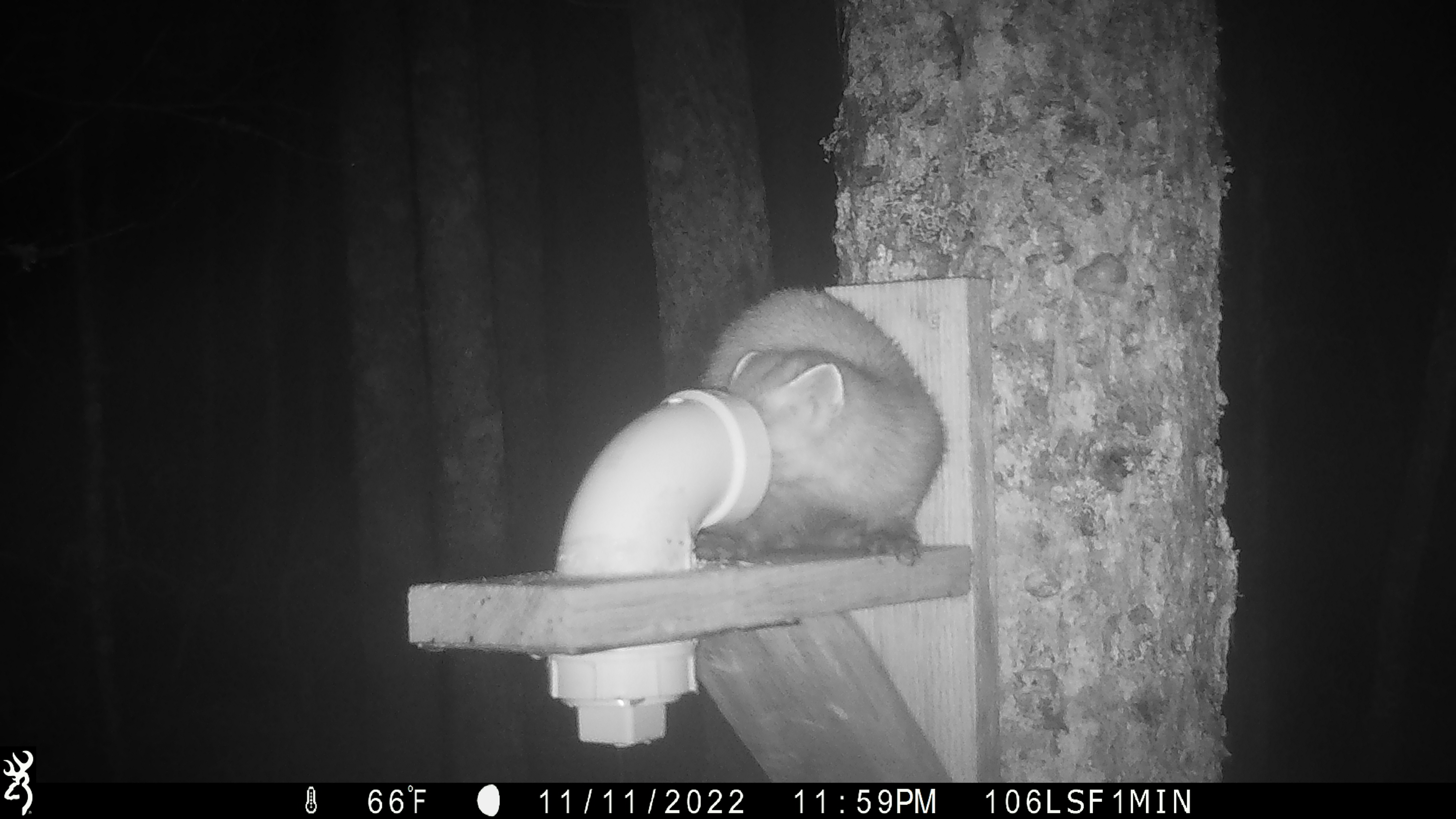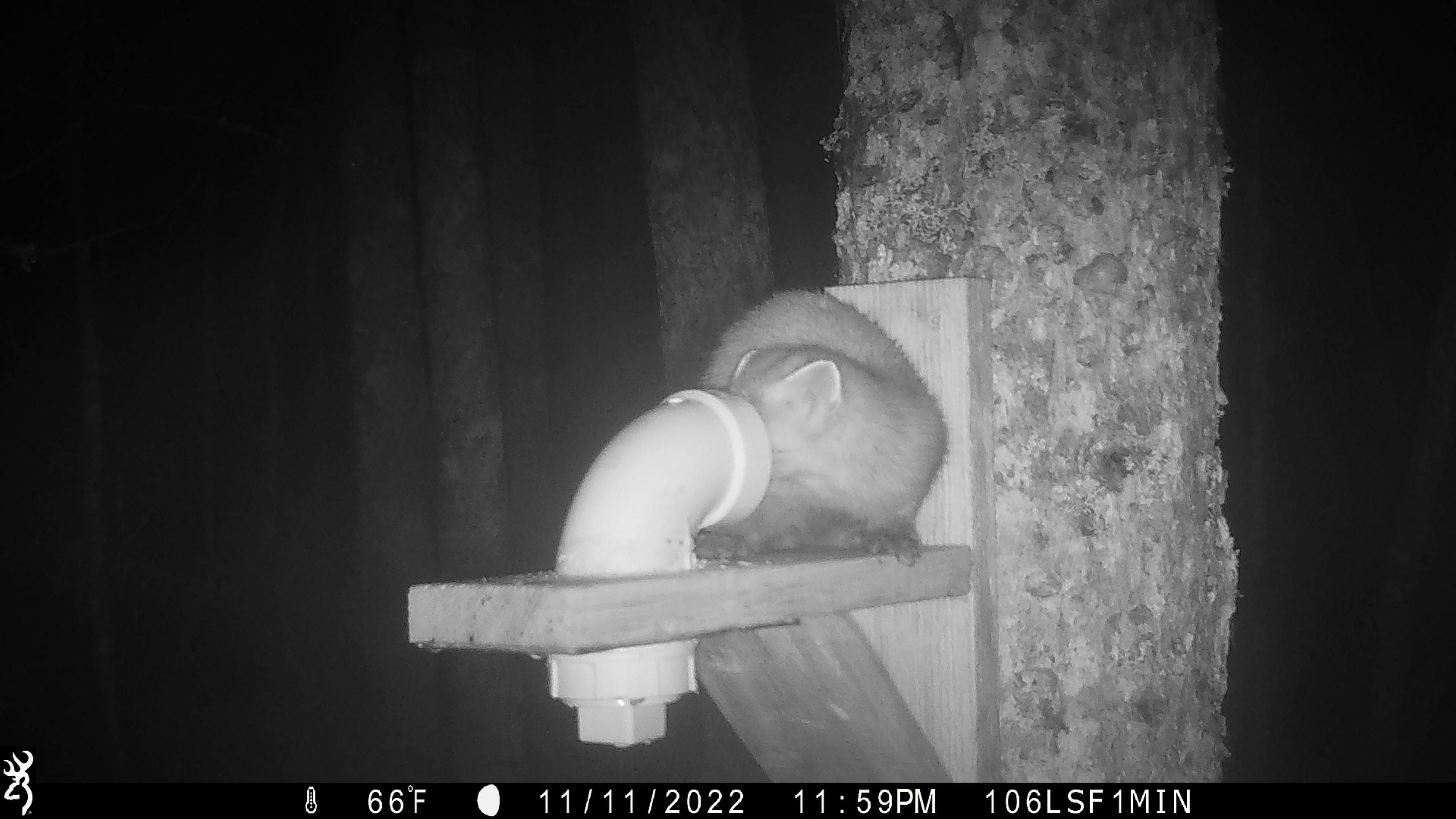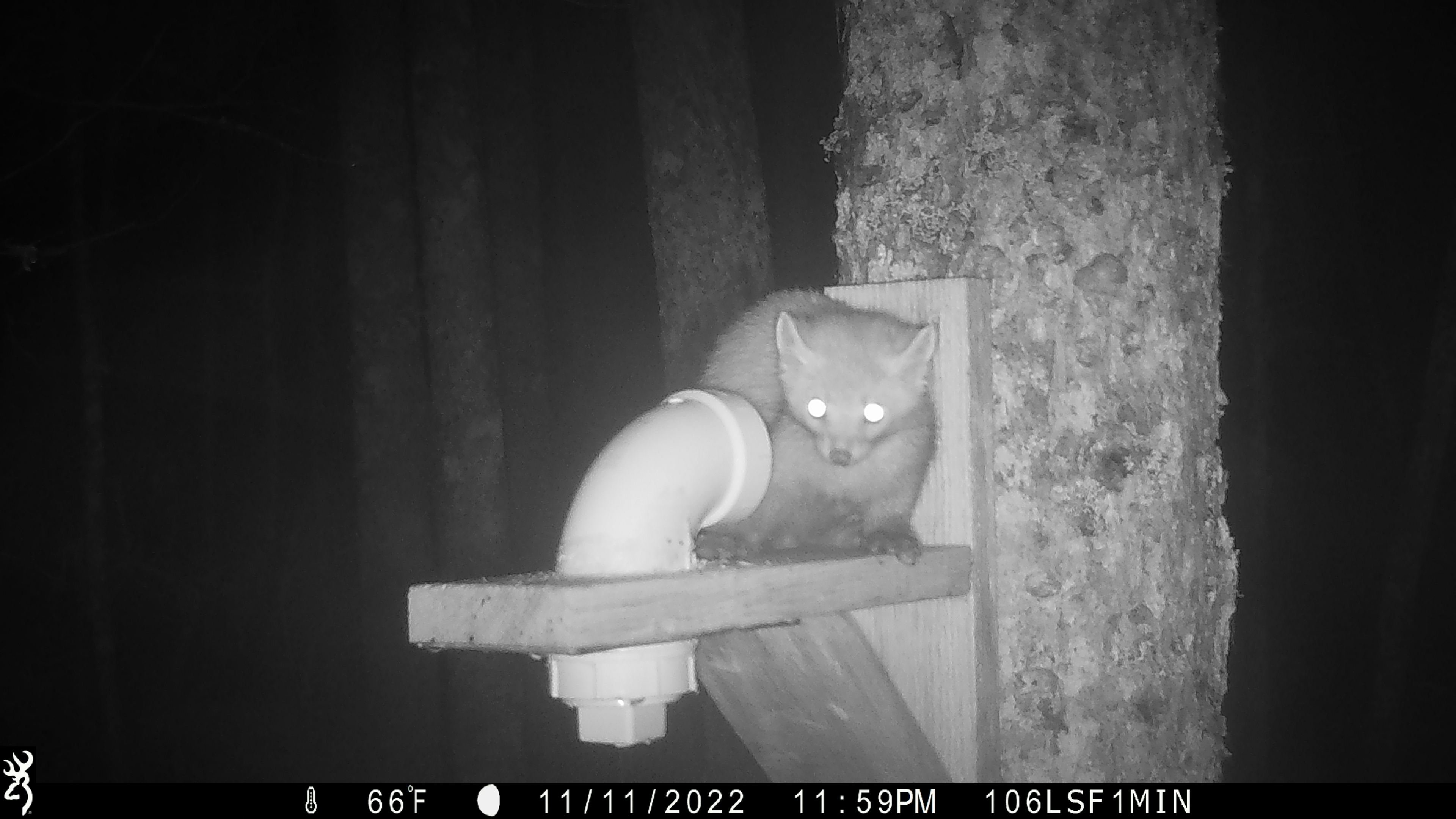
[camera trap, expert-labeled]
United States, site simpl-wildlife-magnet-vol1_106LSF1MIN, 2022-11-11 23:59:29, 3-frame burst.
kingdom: Animalia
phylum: Chordata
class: Mammalia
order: Carnivora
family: Mustelidae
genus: Martes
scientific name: Martes americana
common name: american marten